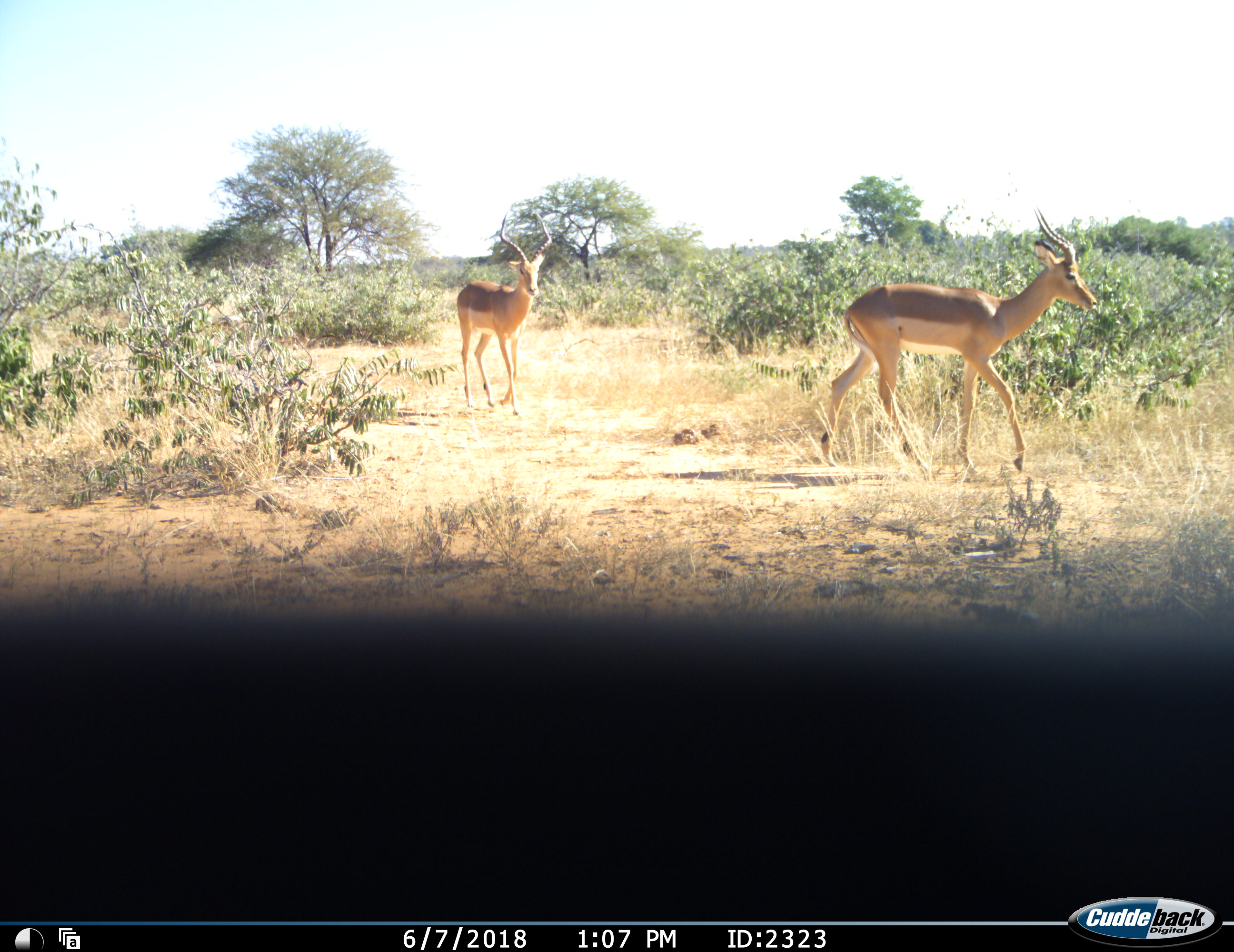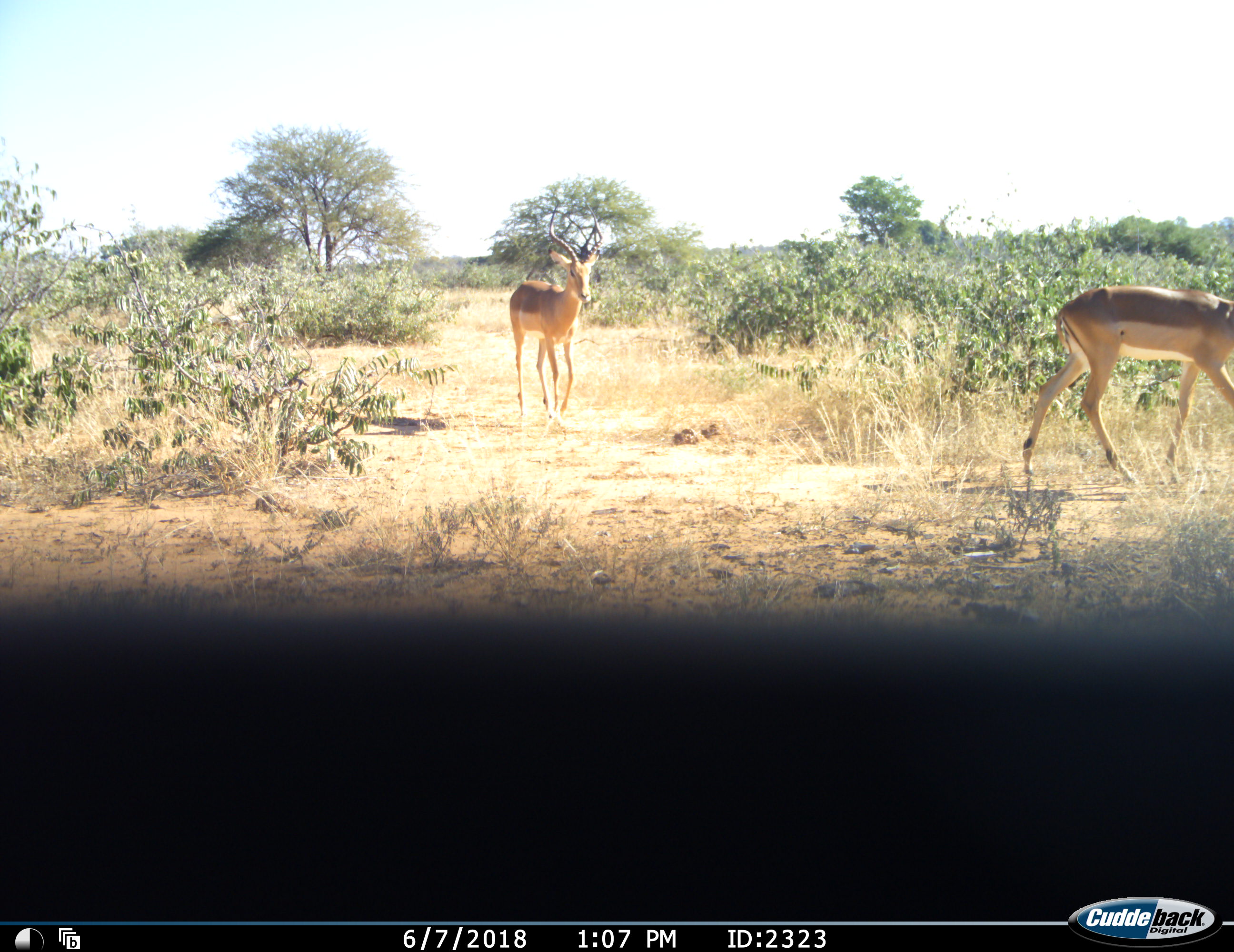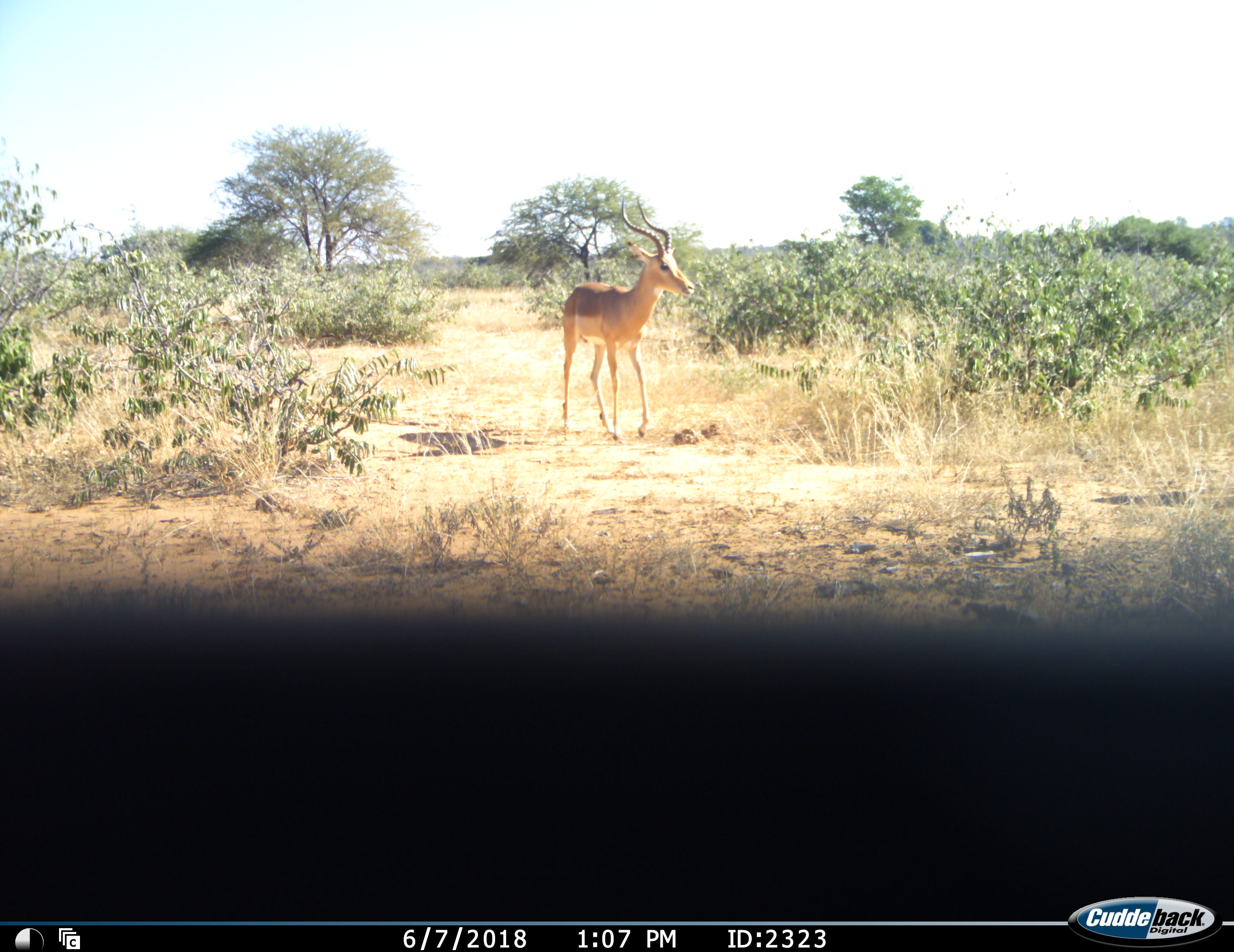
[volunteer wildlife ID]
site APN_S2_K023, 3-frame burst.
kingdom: Animalia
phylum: Chordata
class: Mammalia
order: Artiodactyla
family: Bovidae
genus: Aepyceros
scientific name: Aepyceros melampus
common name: impala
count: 2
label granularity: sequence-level